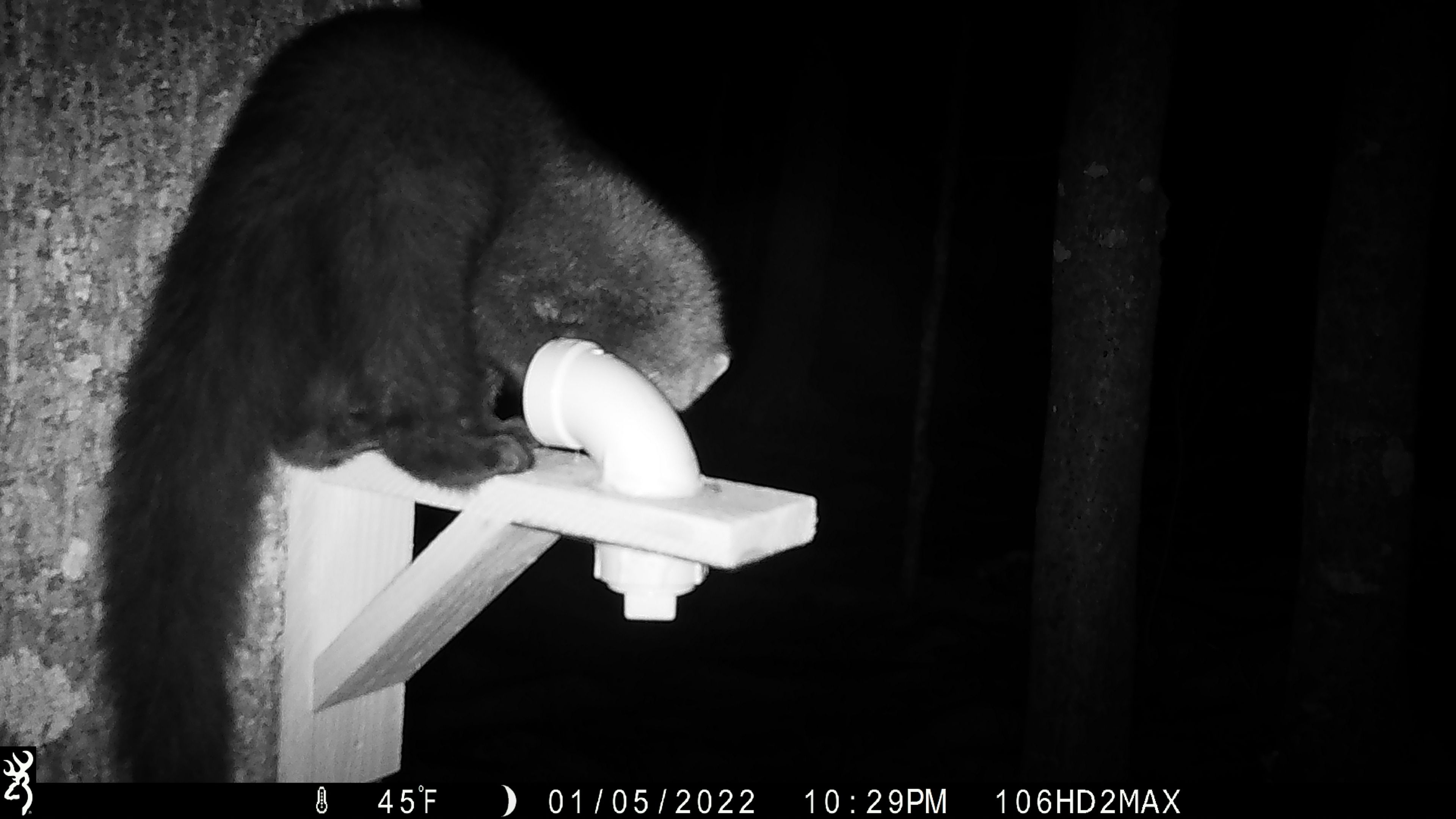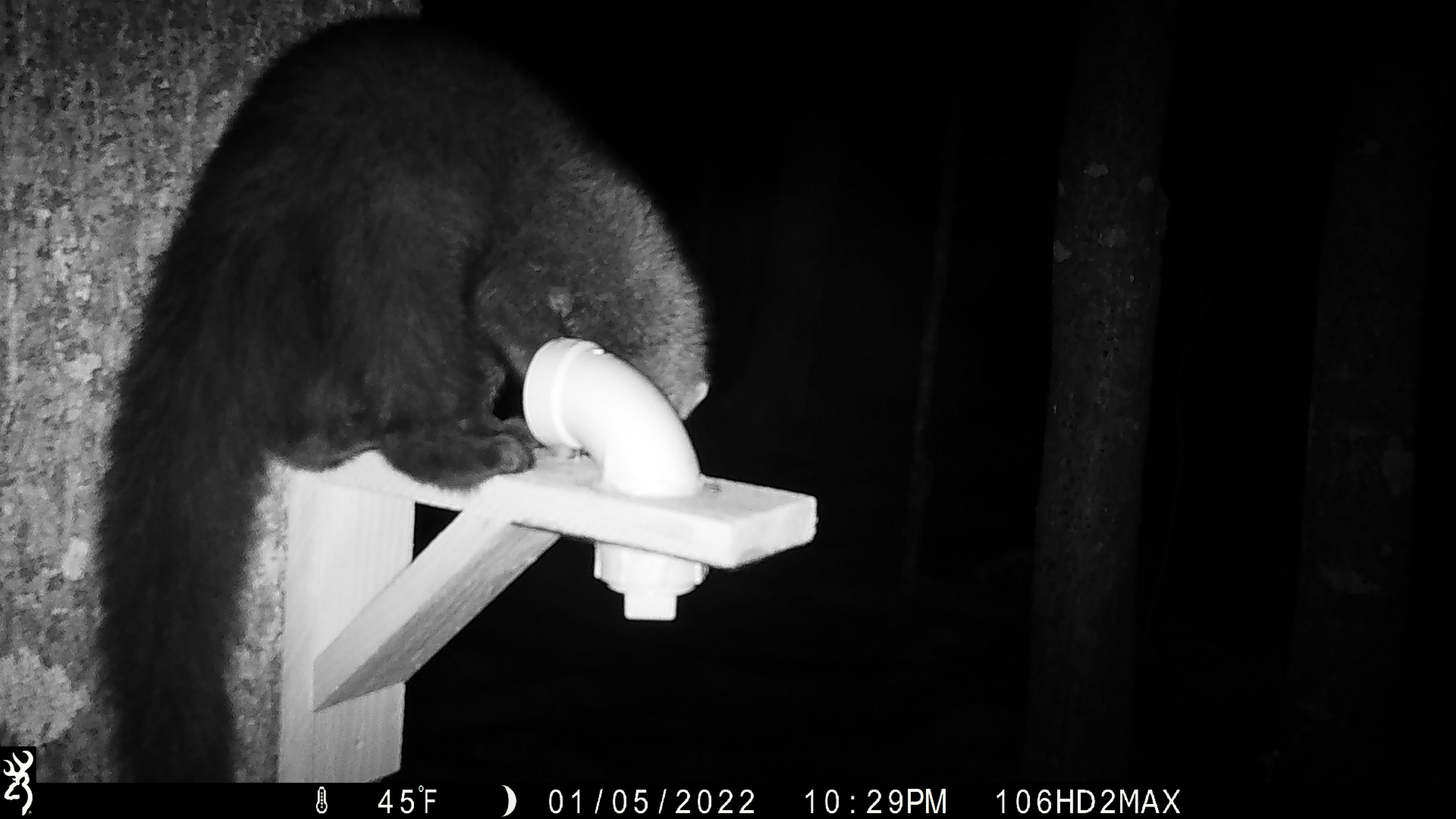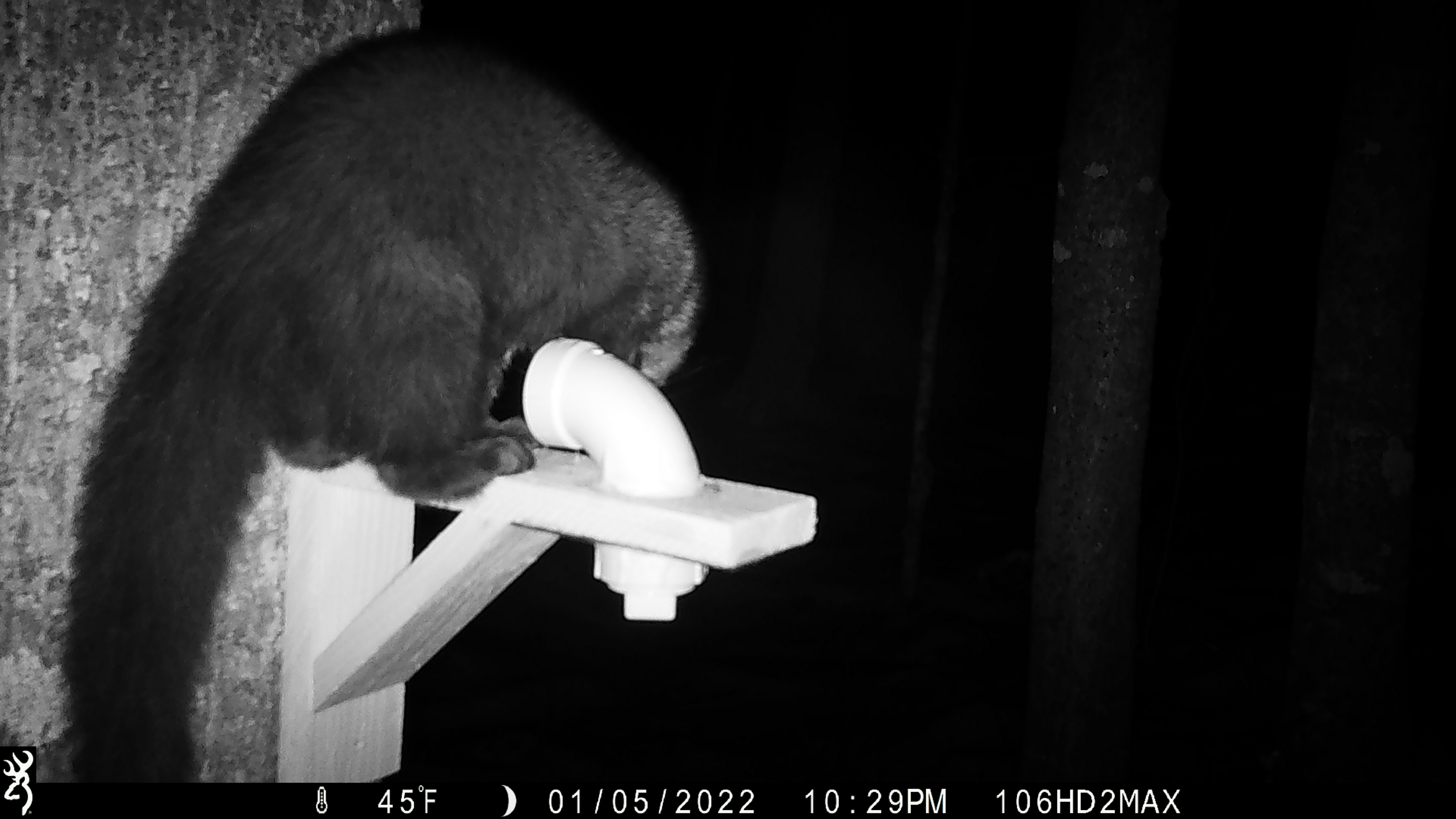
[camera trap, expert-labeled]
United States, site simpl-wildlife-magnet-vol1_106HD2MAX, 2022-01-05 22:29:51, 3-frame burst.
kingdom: Animalia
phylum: Chordata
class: Mammalia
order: Carnivora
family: Mustelidae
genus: Pekania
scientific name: Pekania pennanti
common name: fisher